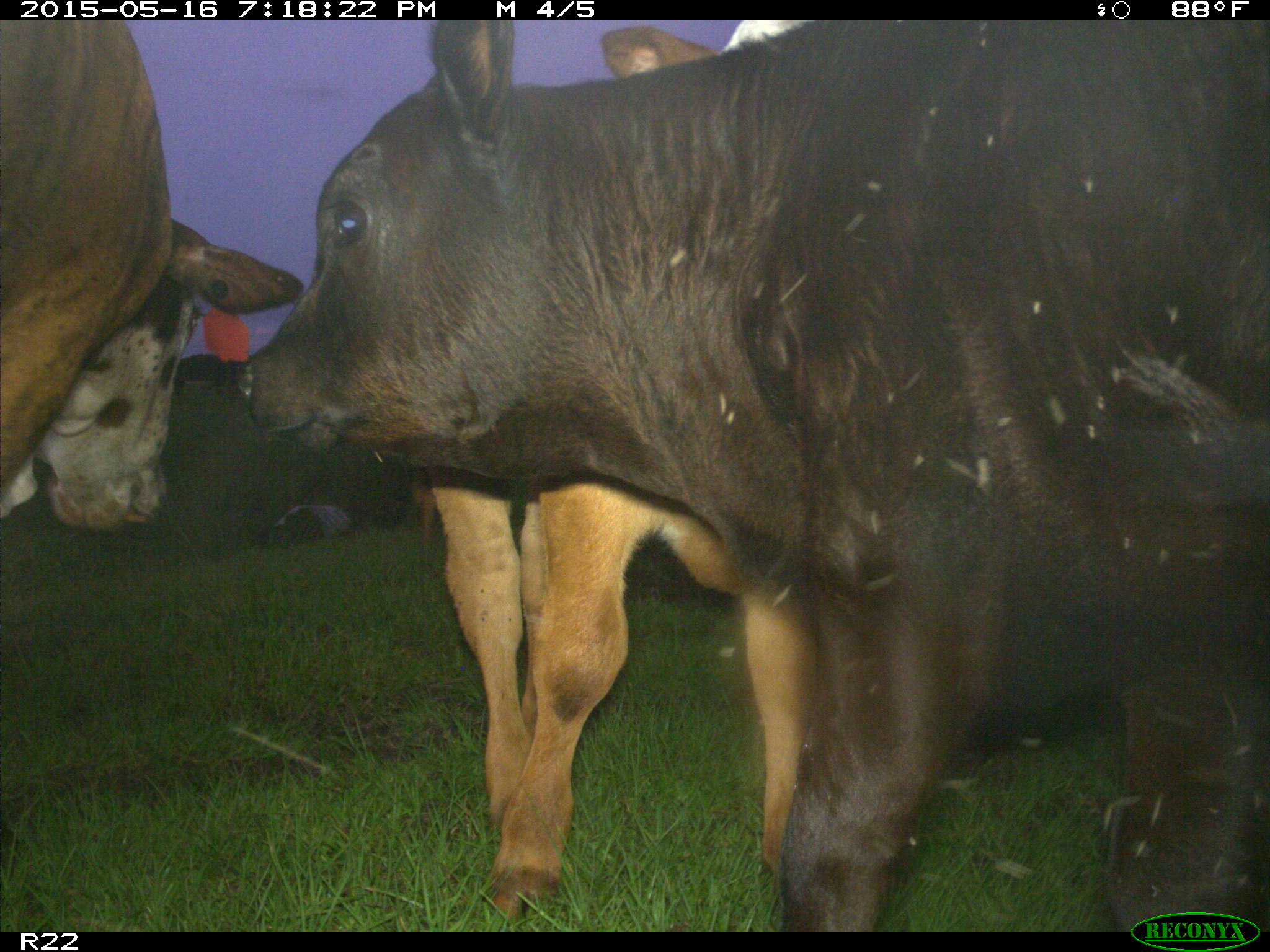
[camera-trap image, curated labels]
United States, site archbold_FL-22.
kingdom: Animalia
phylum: Chordata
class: Mammalia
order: Artiodactyla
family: Bovidae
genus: Bos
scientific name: Bos taurus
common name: domestic cow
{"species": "Bos taurus (domestic cow)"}